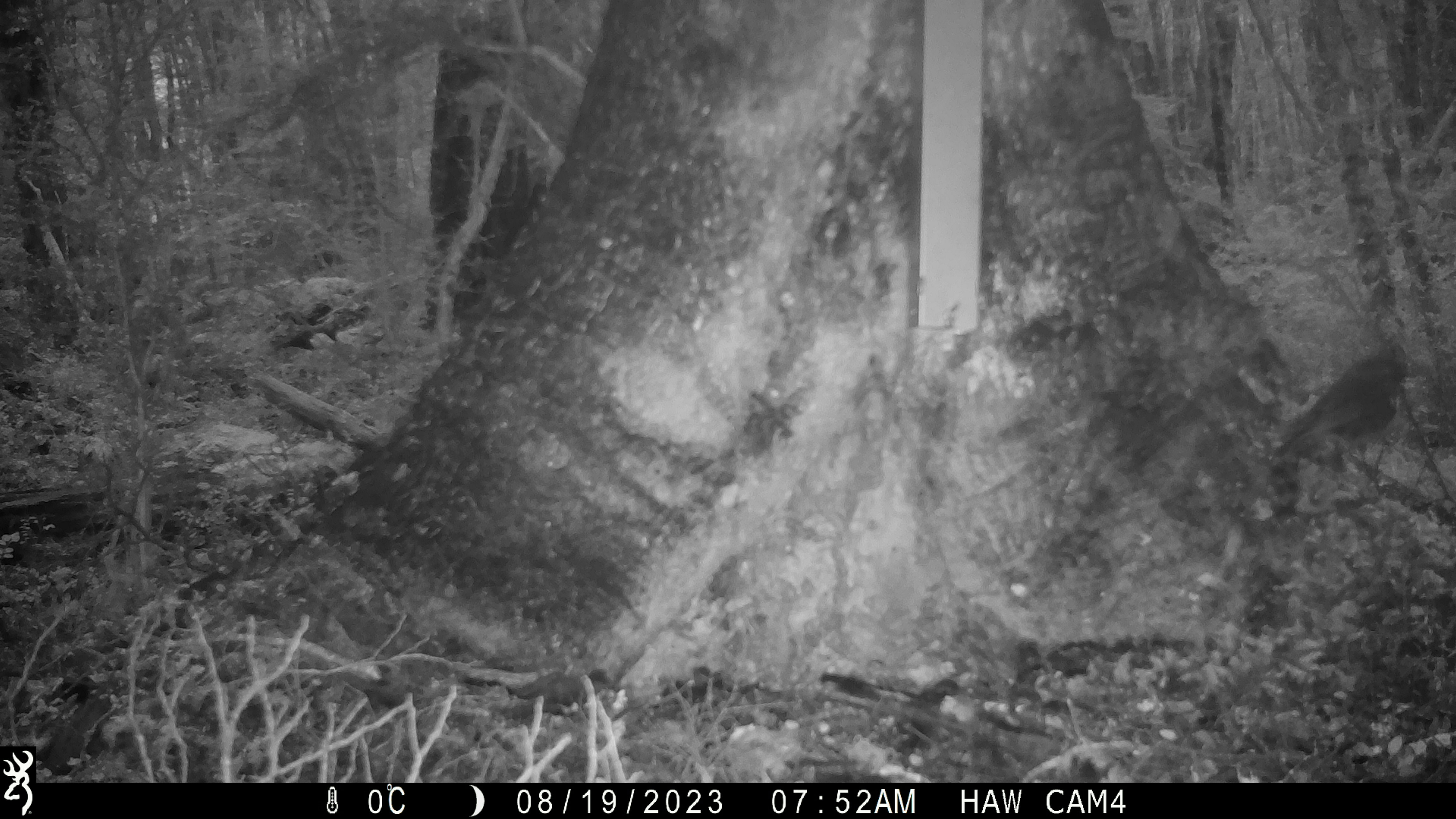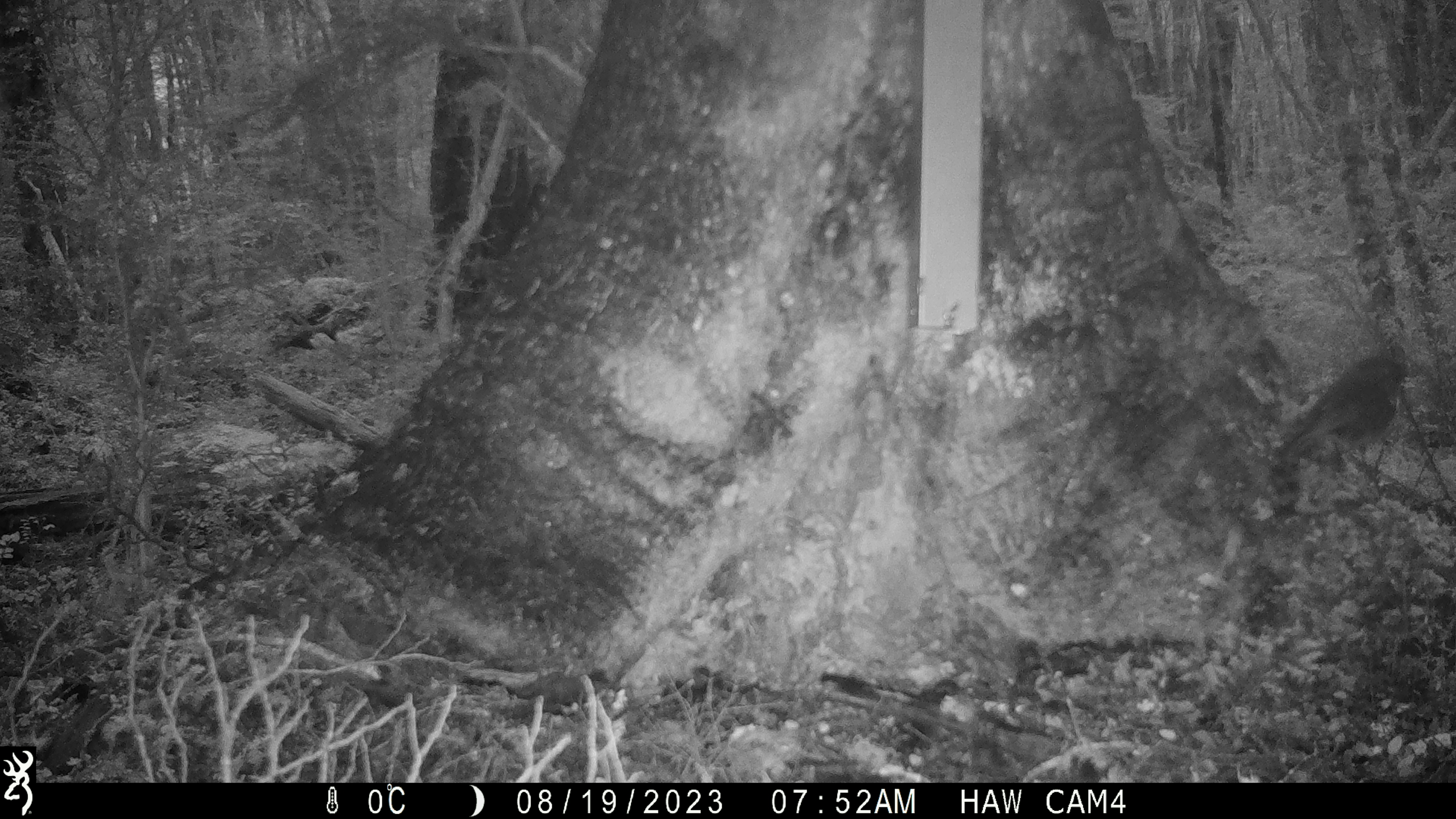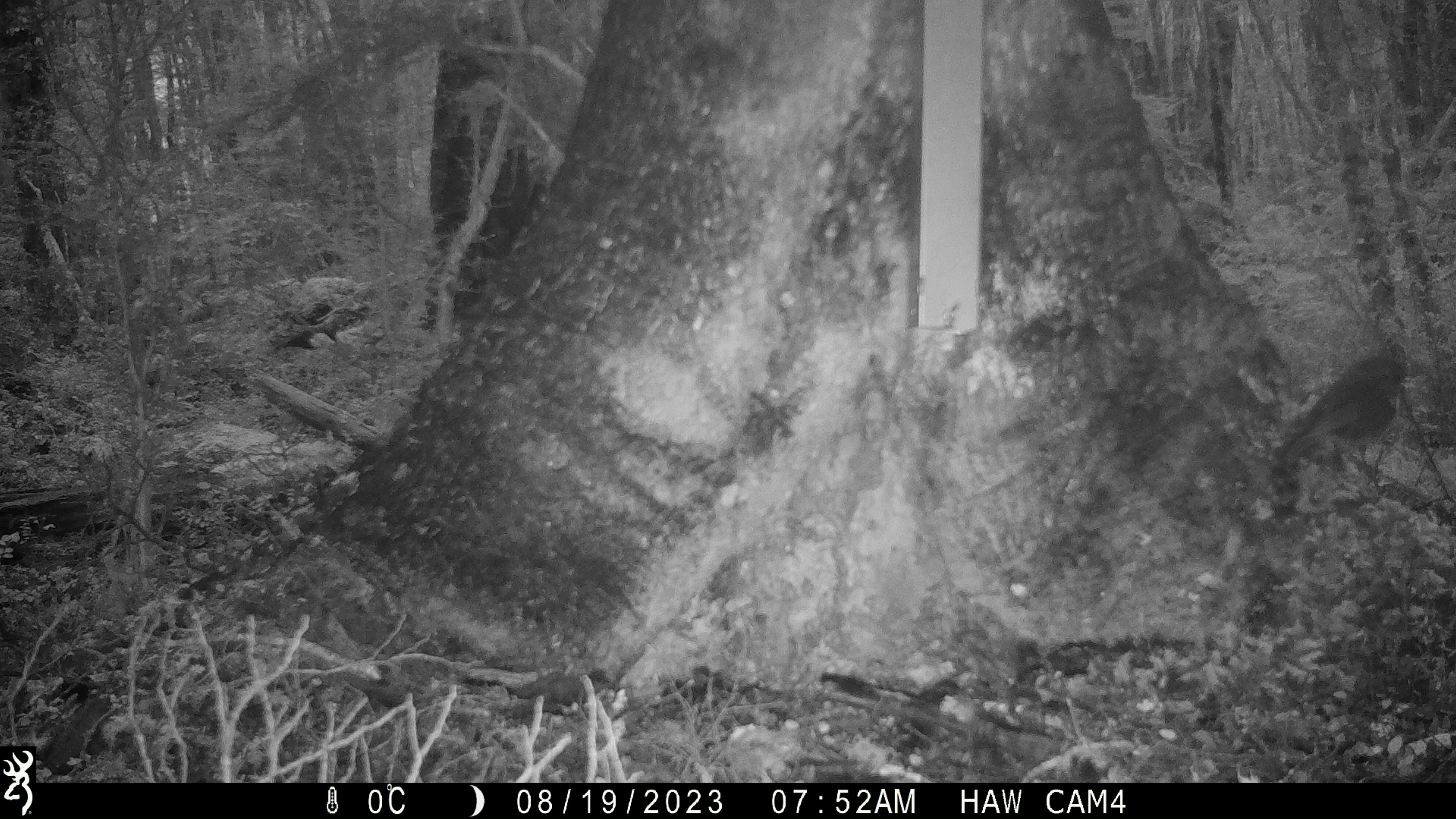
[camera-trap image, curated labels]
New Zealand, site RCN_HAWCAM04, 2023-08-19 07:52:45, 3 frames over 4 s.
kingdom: Animalia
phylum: Chordata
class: Aves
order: Passeriformes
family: Petroicidae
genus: Petroica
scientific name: Petroica australis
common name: new zealand robin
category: robin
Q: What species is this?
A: Robin (new zealand robin) (Petroica australis).